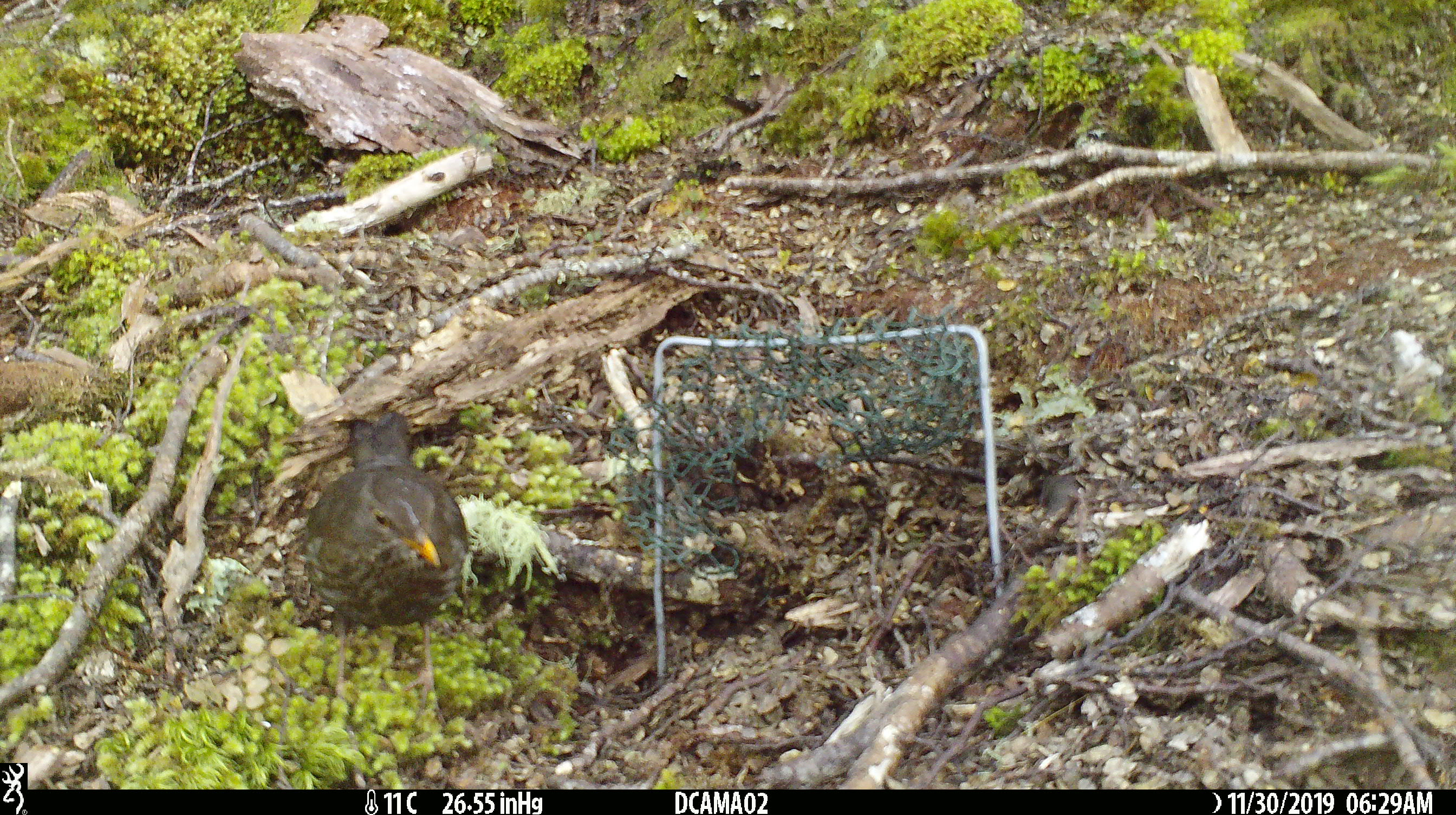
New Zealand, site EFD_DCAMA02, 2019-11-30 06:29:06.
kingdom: Animalia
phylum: Chordata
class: Aves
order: Passeriformes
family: Turdidae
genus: Turdus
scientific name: Turdus merula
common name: eurasian blackbird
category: blackbird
Blackbird (eurasian blackbird) (Turdus merula).